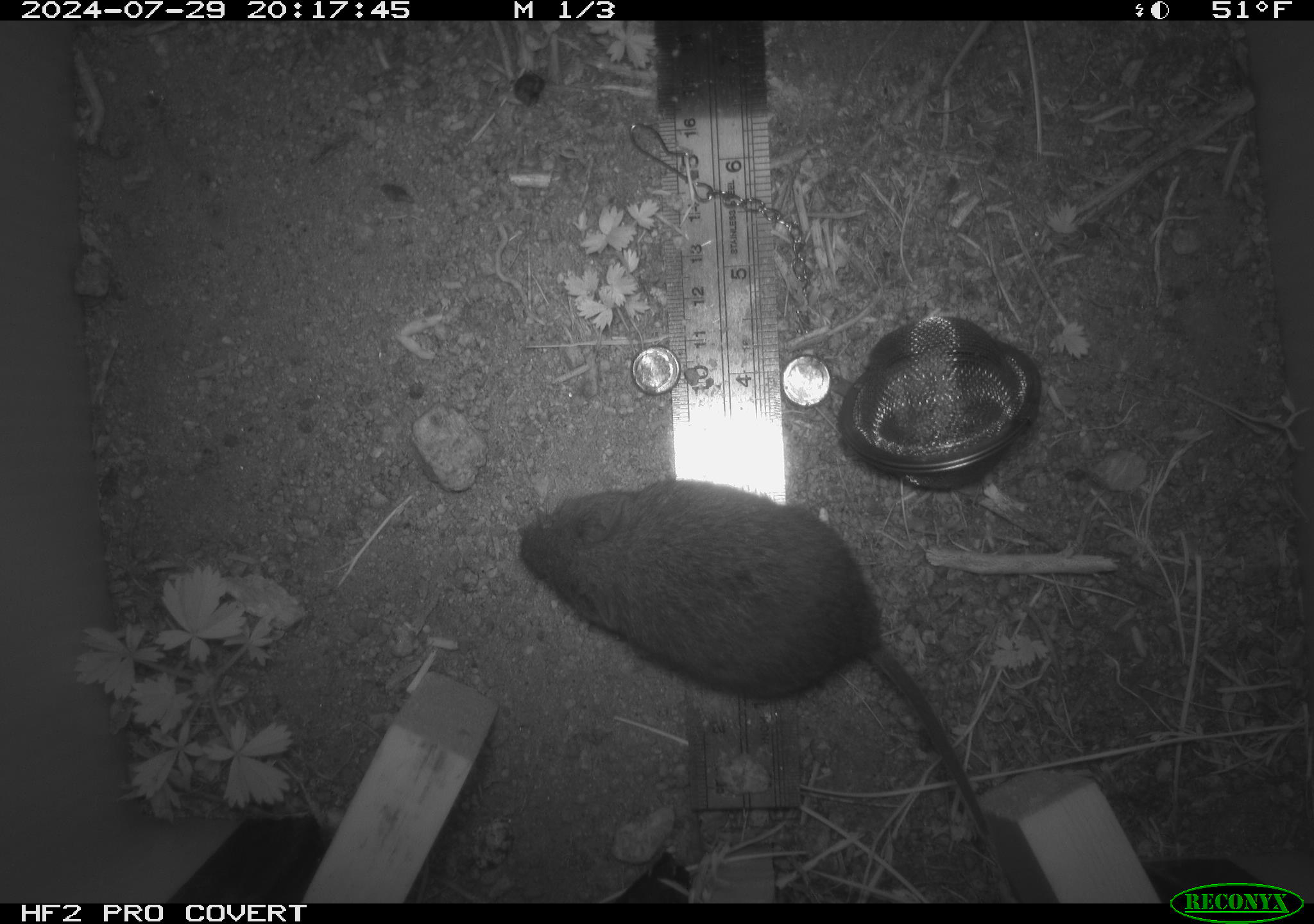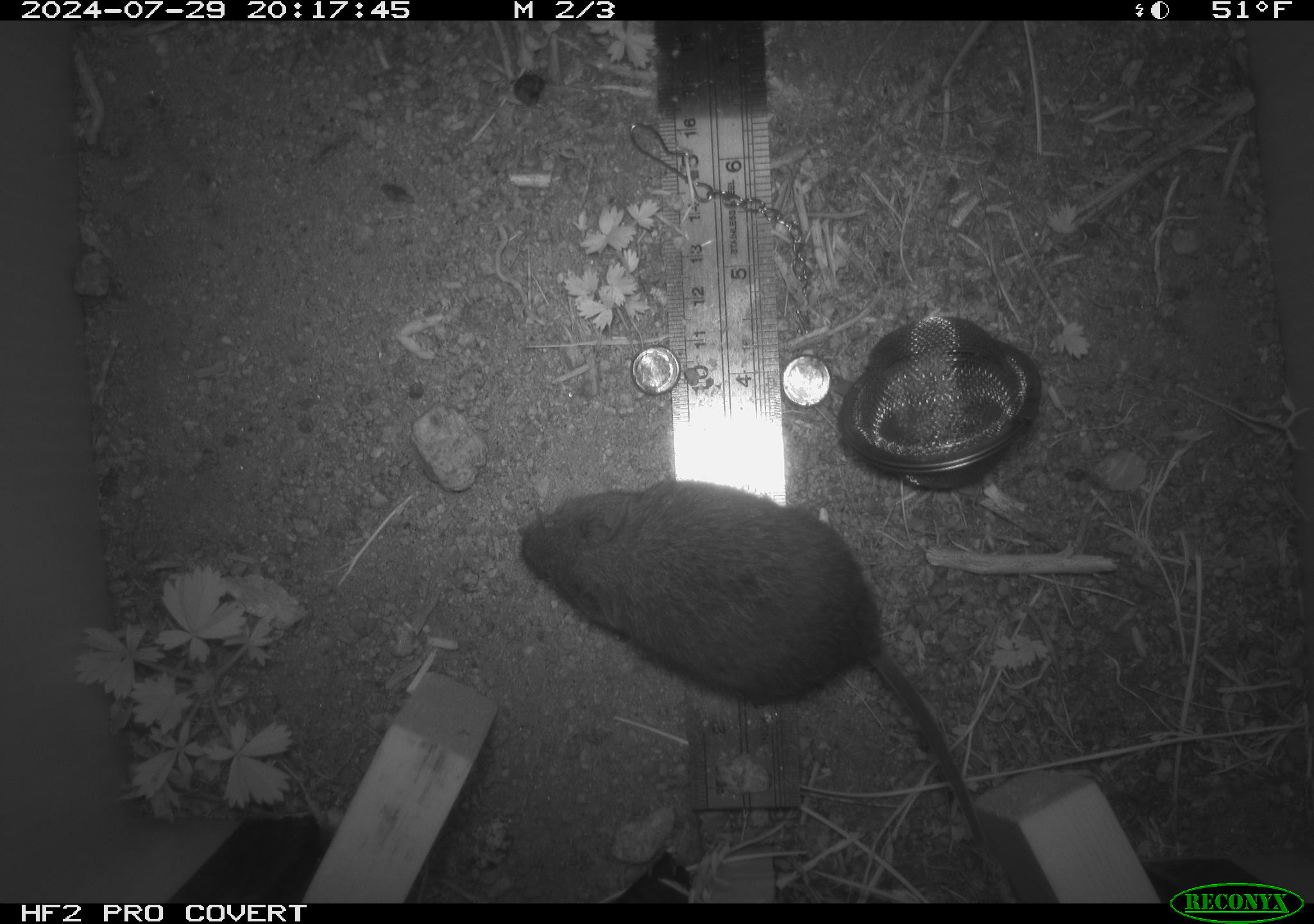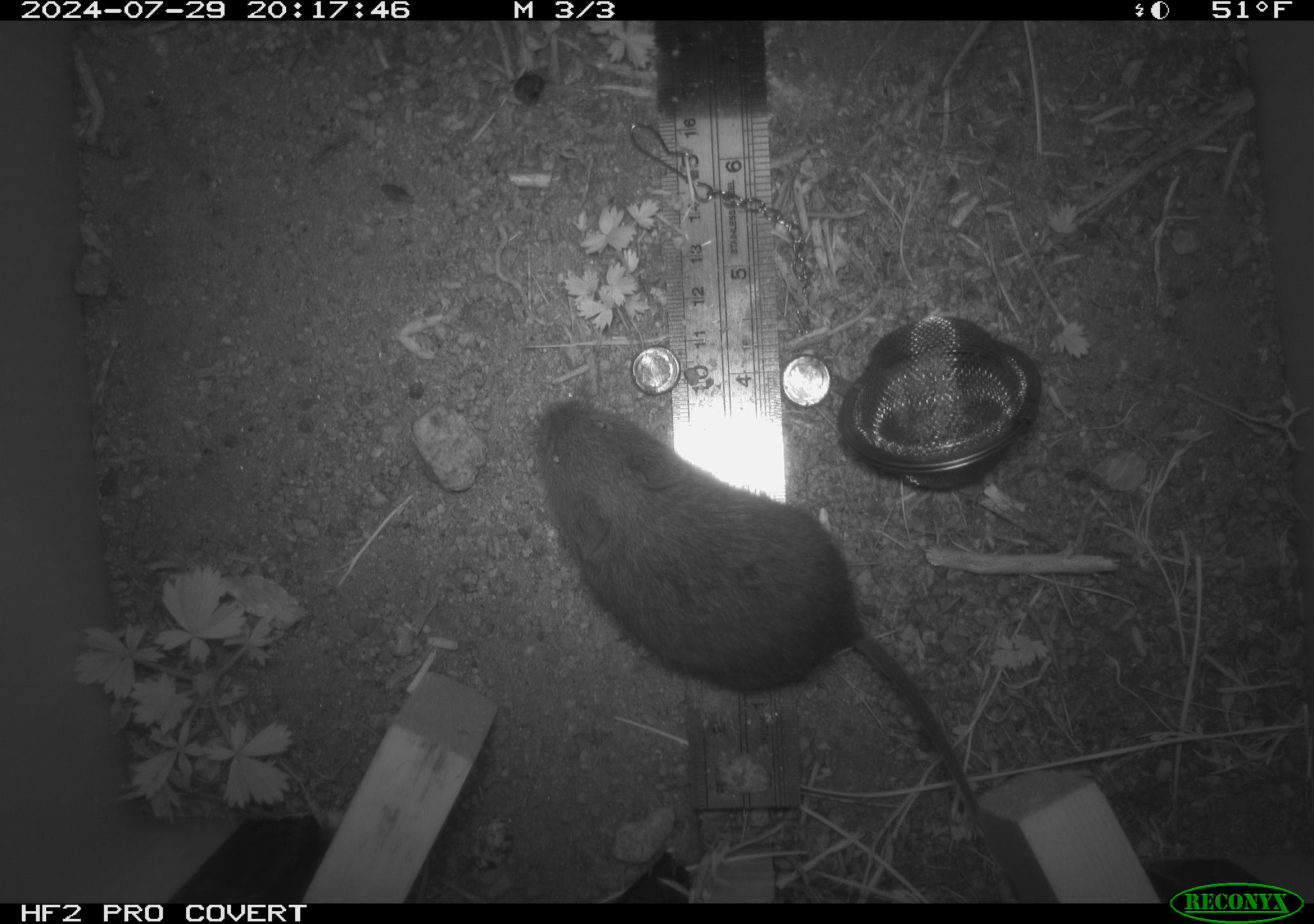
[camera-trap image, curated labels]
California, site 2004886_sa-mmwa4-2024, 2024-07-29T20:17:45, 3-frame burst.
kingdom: Animalia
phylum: Chordata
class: Mammalia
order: Rodentia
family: Cricetidae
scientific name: Arvicolinae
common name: voles, lemmings, and muskrats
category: arvicolinae subfamily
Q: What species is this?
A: Arvicolinae subfamily (voles, lemmings, and muskrats) (Arvicolinae).